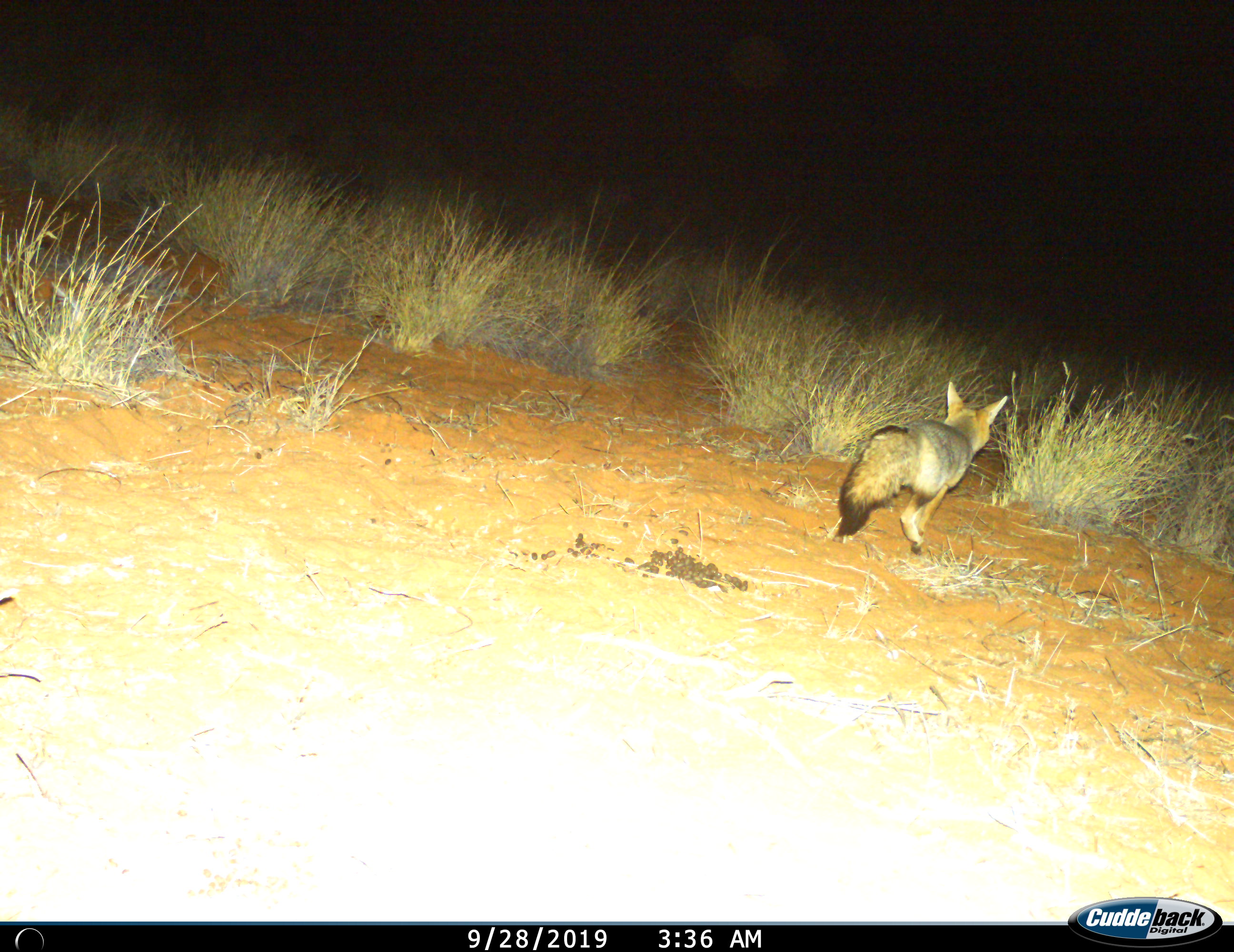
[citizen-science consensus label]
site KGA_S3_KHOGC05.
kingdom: Animalia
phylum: Chordata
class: Mammalia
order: Carnivora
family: Canidae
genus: Vulpes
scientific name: Vulpes chama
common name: cape fox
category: foxcape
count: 1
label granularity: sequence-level